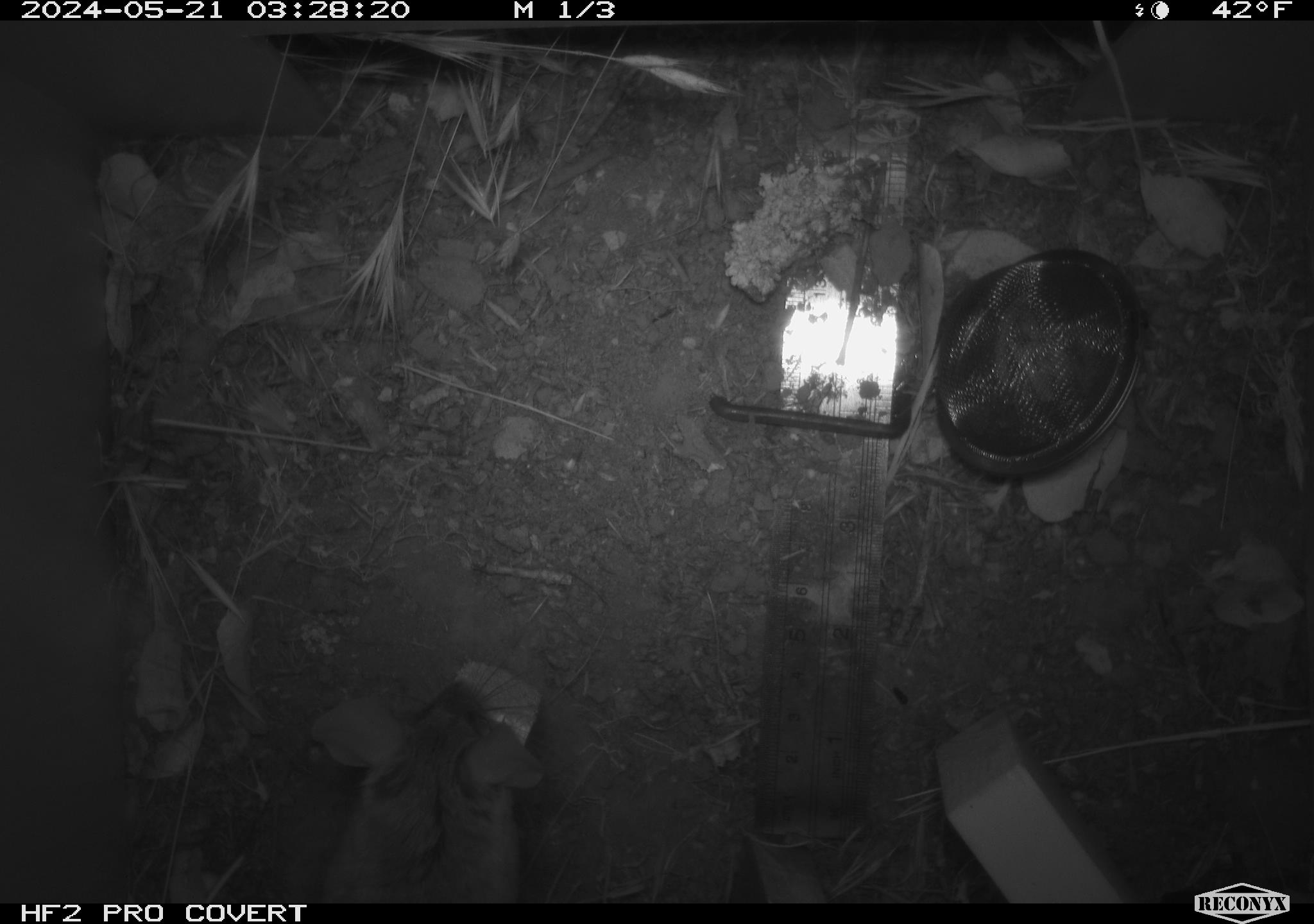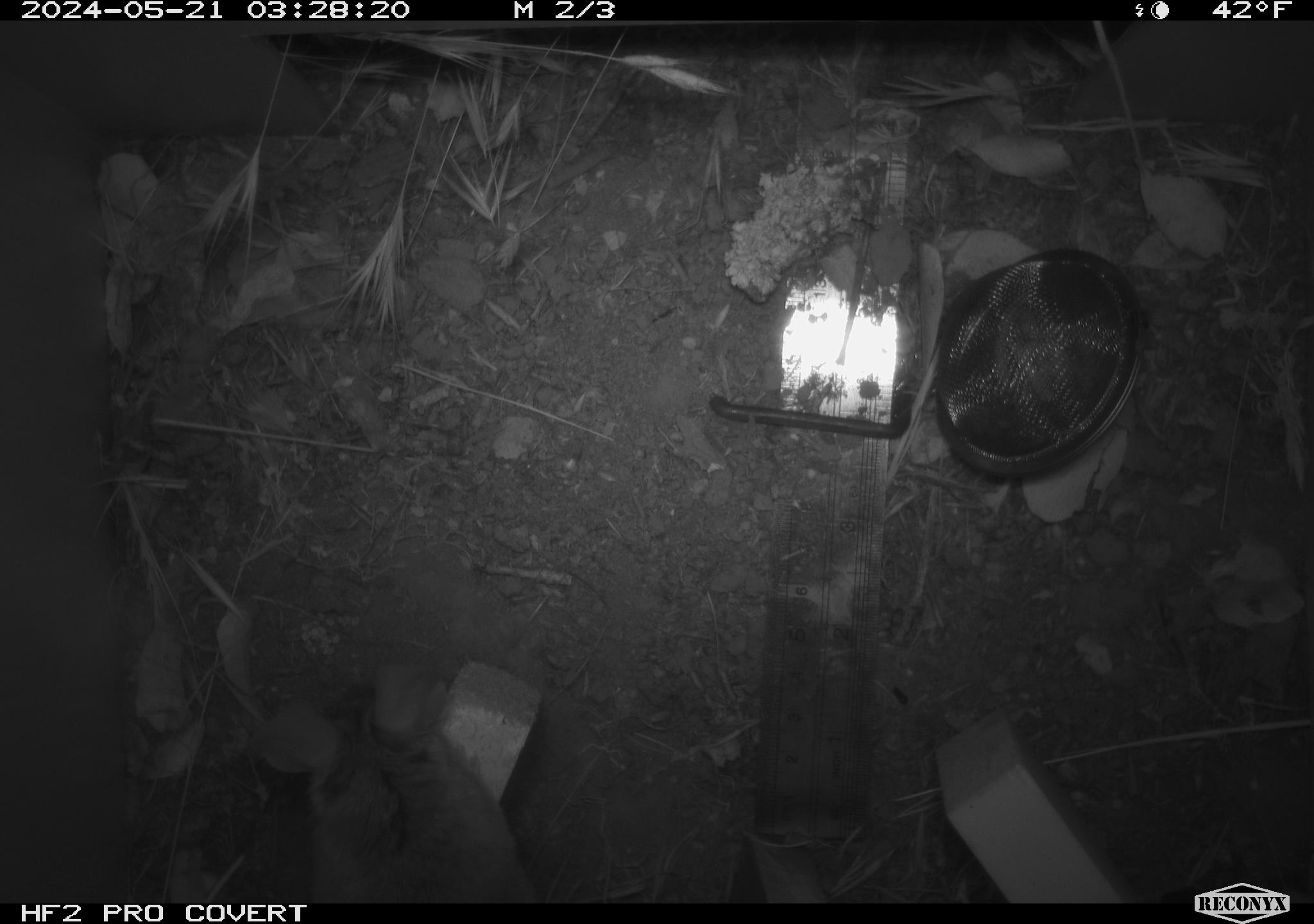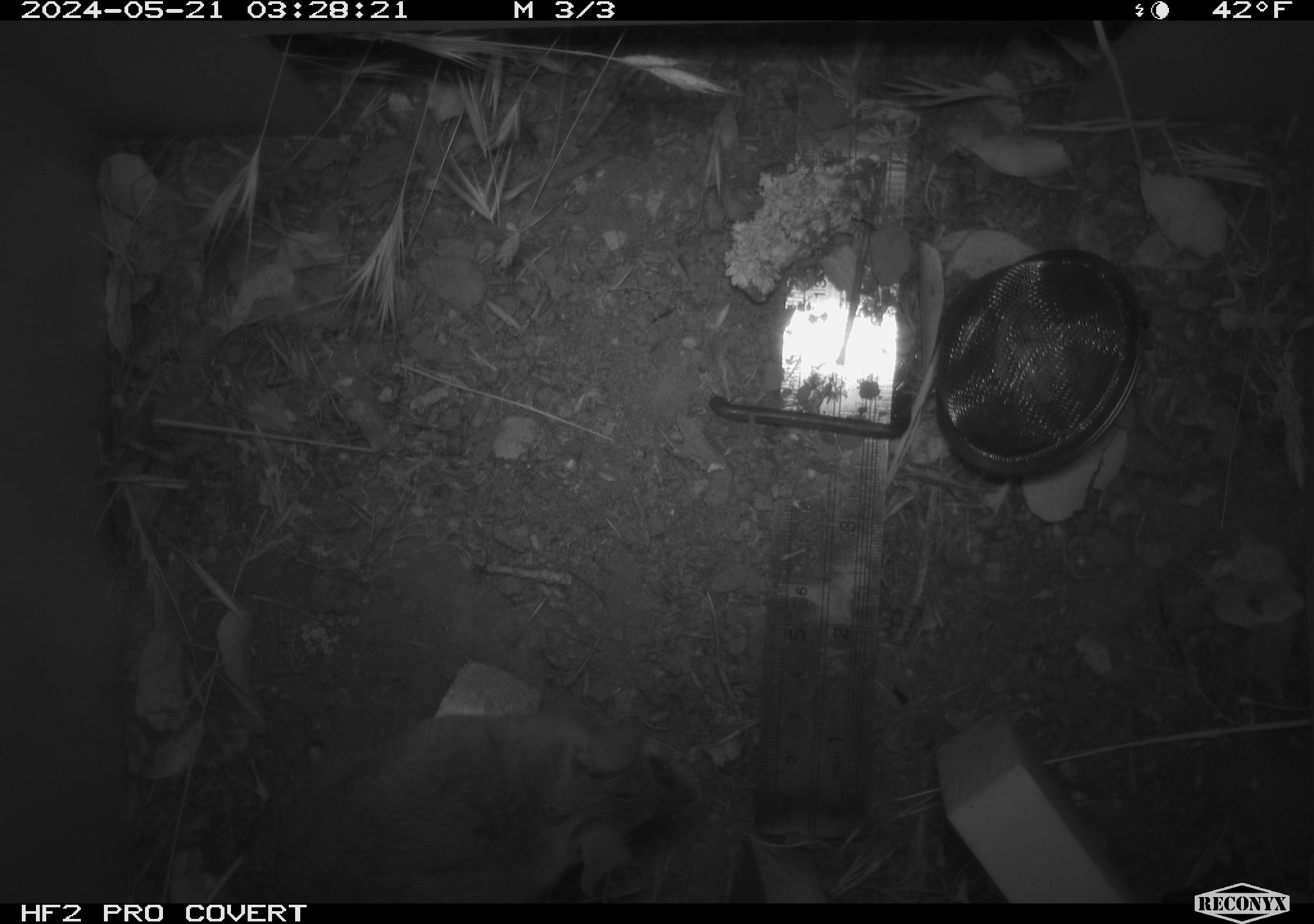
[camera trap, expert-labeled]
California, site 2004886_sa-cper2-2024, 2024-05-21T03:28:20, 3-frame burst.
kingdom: Animalia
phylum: Chordata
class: Mammalia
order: Rodentia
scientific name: Rodentia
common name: rodent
Rodent (Rodentia).